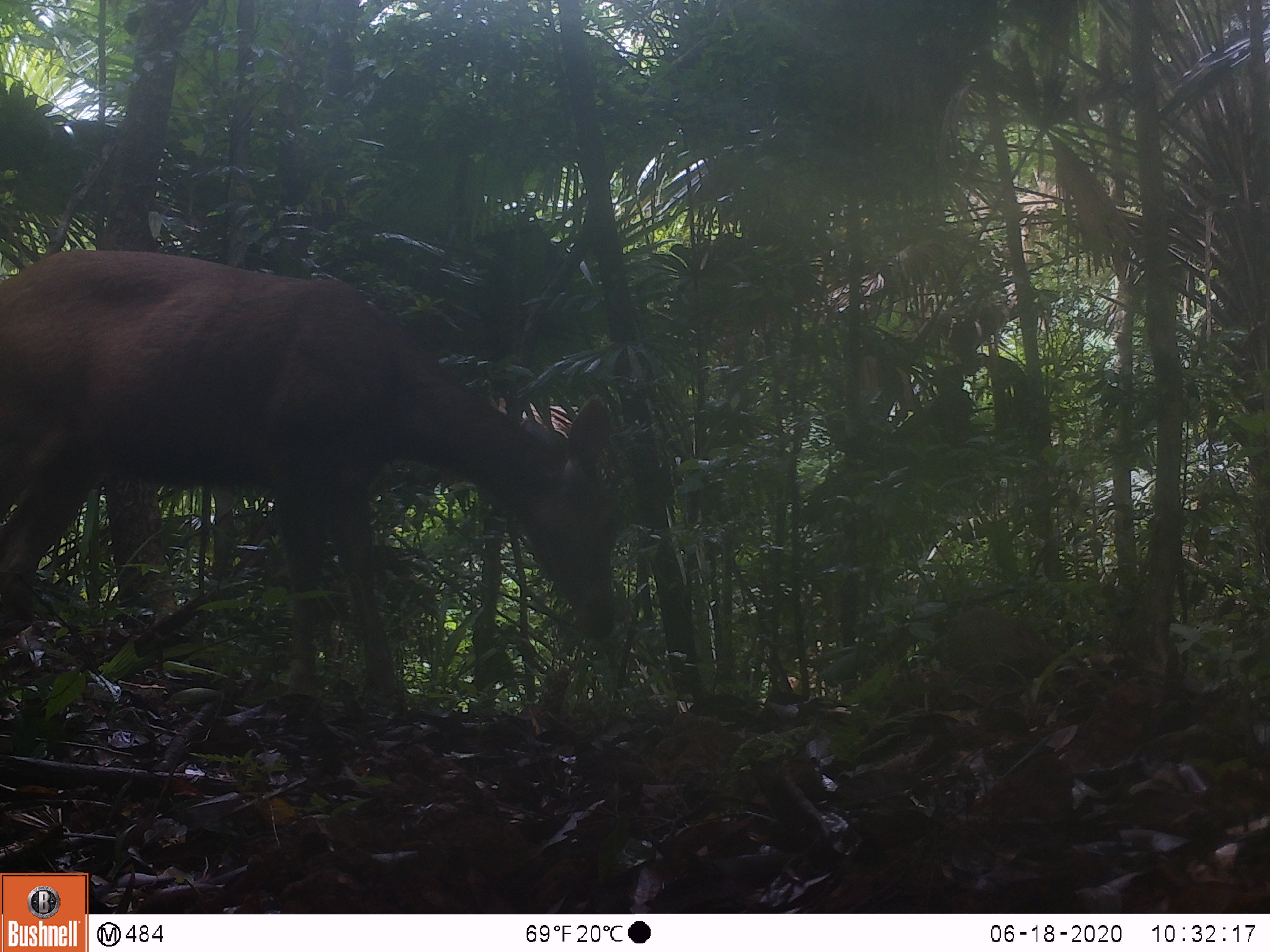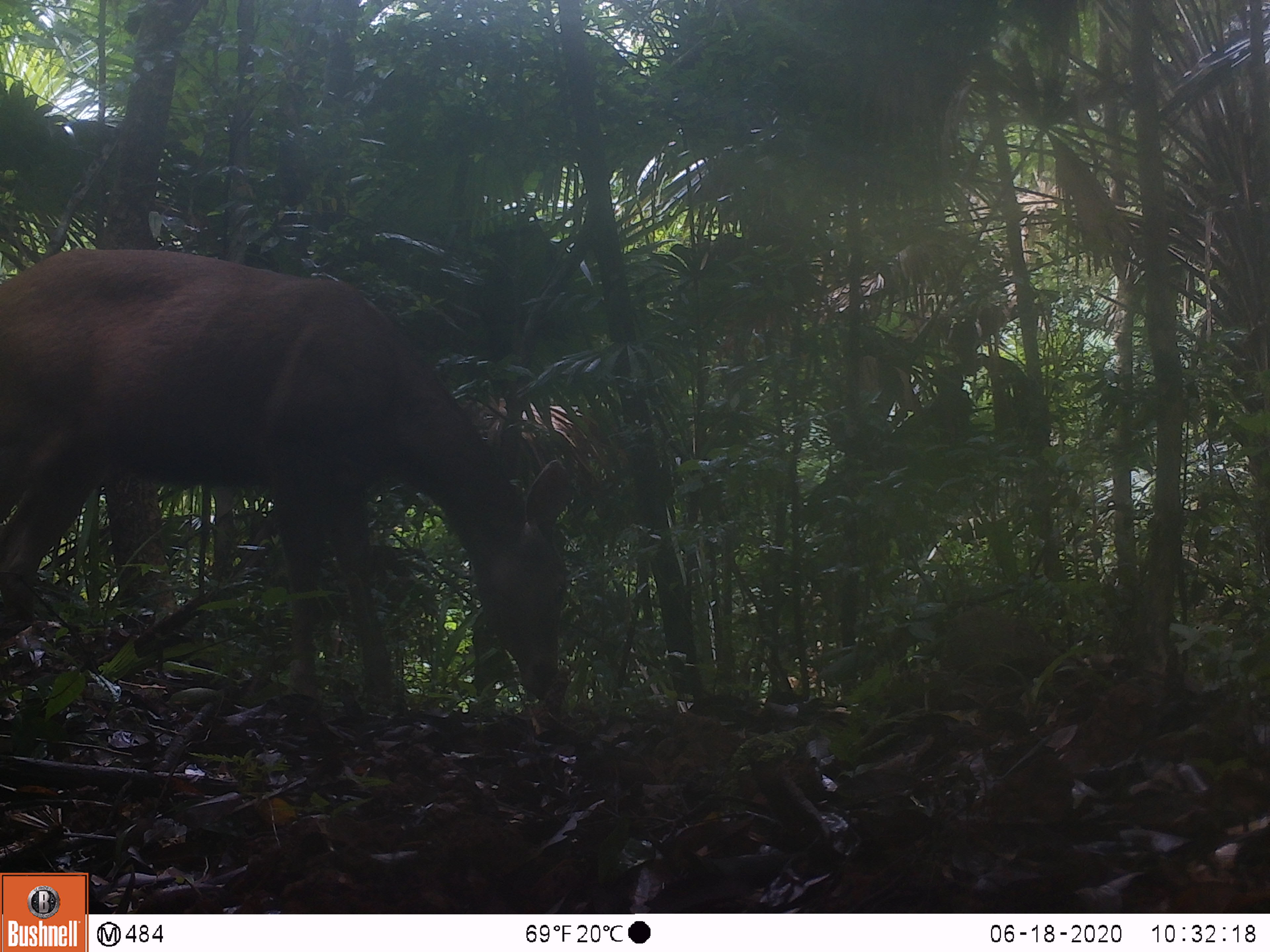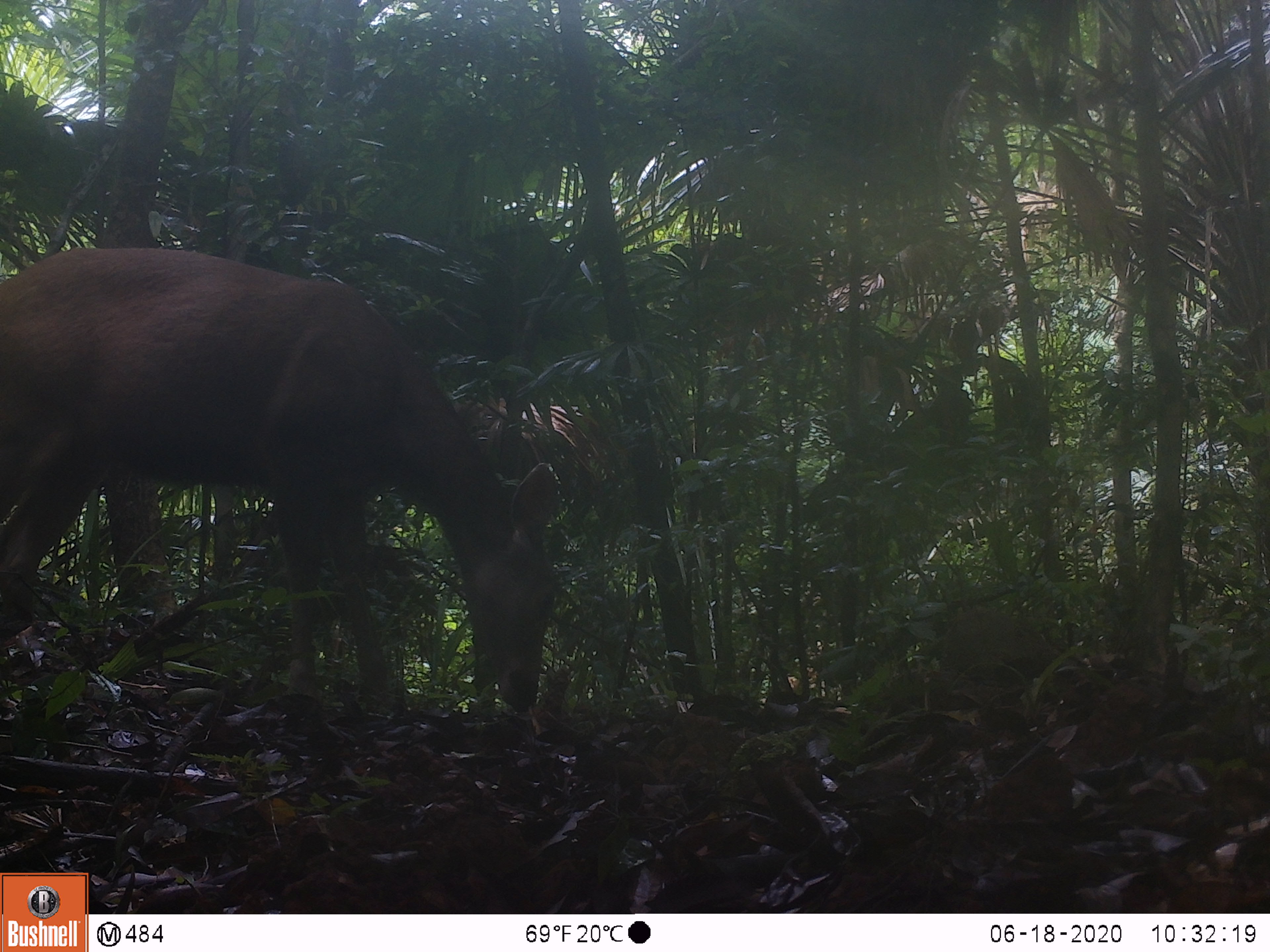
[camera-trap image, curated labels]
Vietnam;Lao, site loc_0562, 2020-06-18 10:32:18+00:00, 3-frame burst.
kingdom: Animalia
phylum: Chordata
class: Mammalia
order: Artiodactyla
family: Cervidae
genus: Rusa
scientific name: Rusa unicolor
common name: sambar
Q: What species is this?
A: Sambar (Rusa unicolor).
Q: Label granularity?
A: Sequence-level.